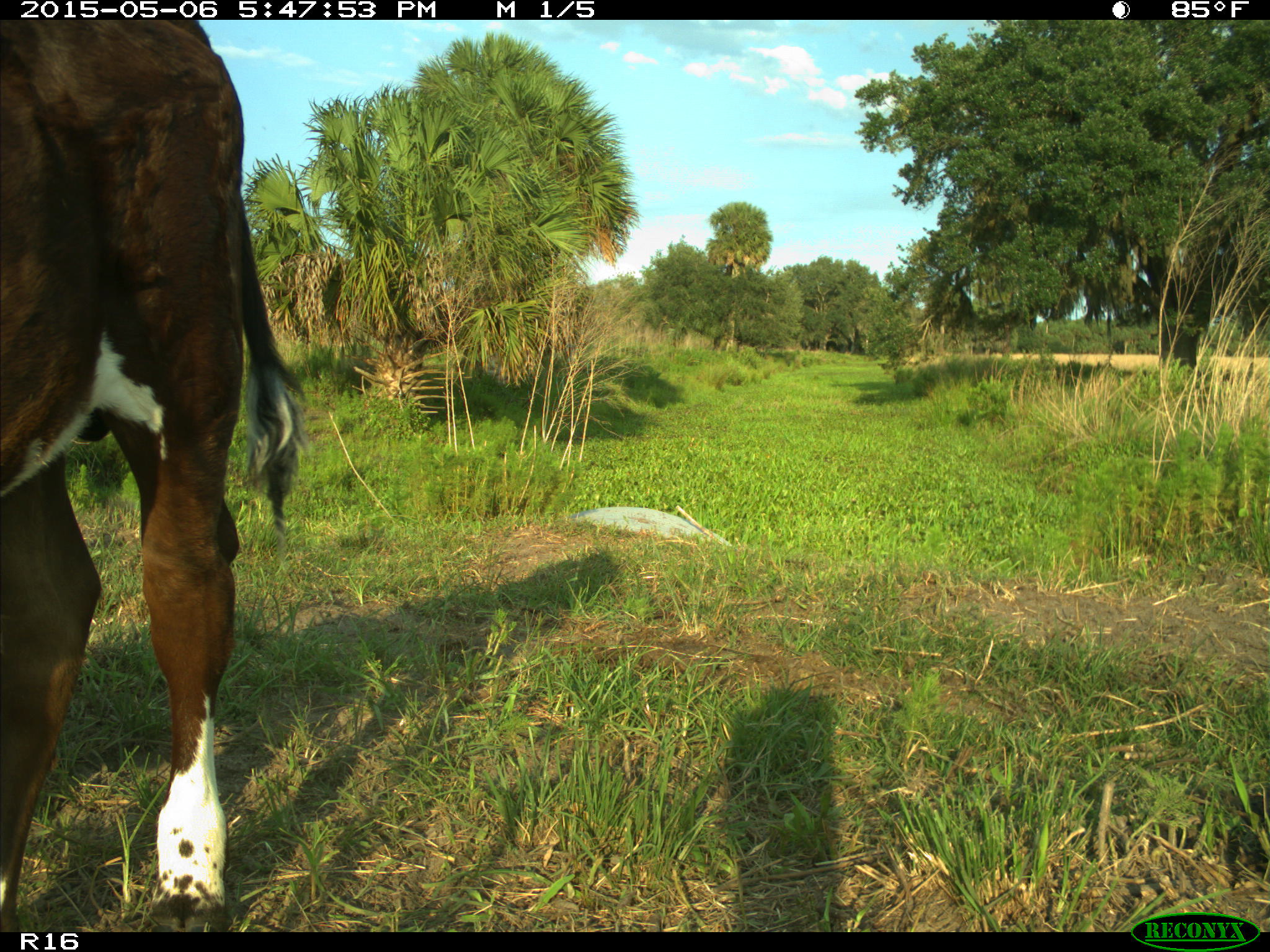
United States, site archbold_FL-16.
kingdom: Animalia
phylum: Chordata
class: Mammalia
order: Artiodactyla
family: Bovidae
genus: Bos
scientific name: Bos taurus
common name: domestic cow